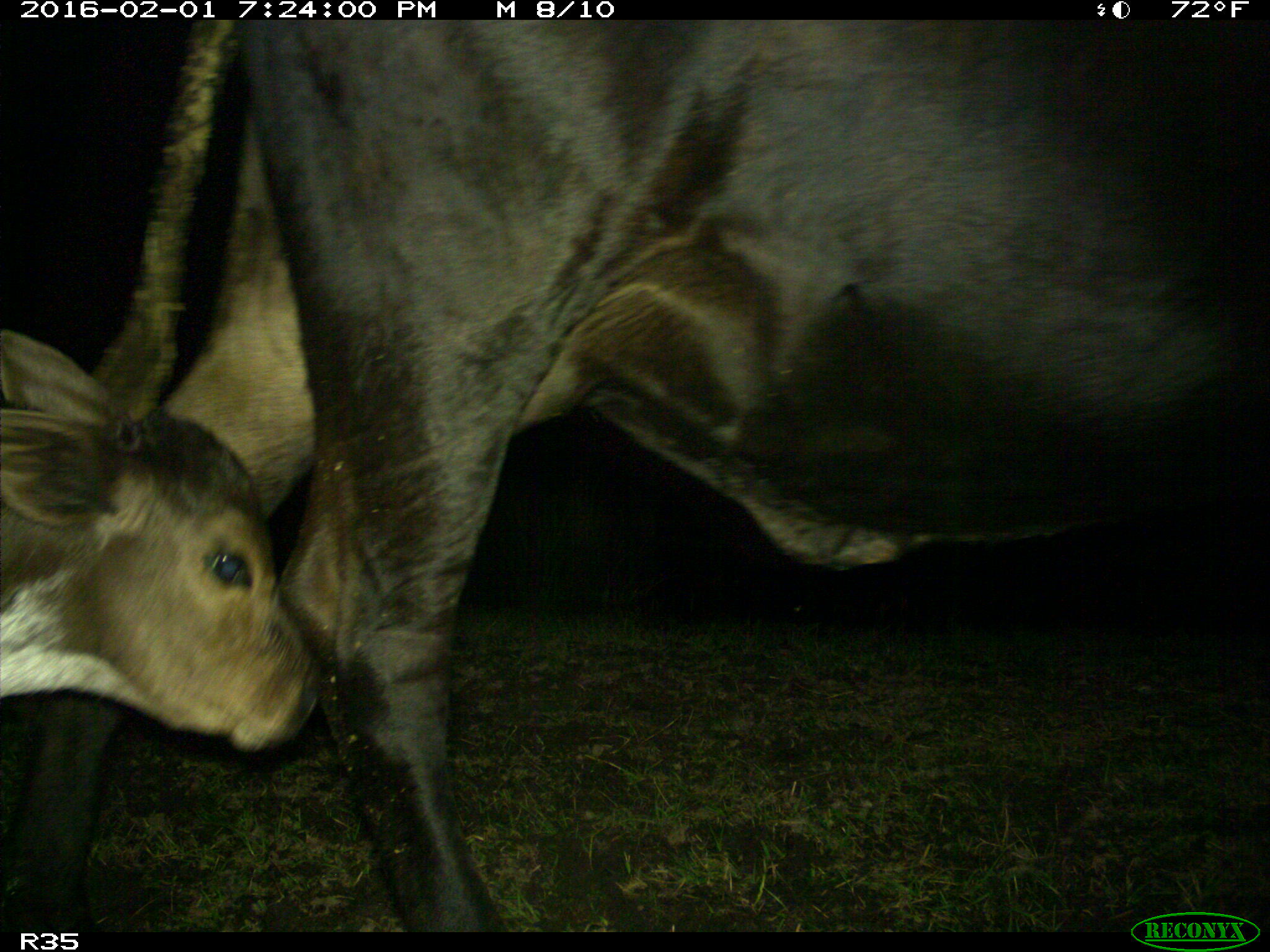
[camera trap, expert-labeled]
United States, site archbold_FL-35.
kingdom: Animalia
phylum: Chordata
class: Mammalia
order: Artiodactyla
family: Bovidae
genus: Bos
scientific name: Bos taurus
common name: domestic cow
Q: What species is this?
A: Bos taurus (domestic cow).